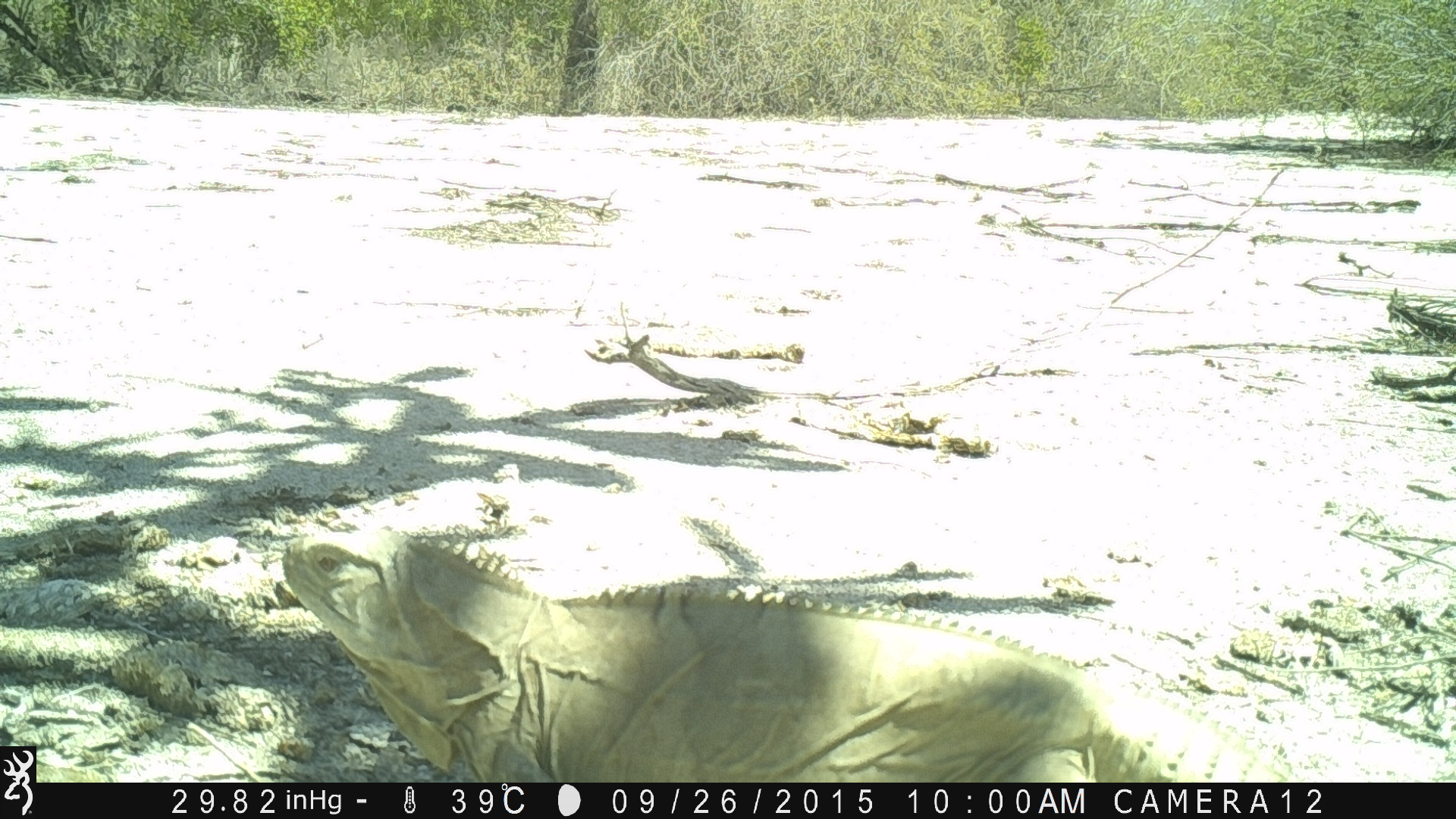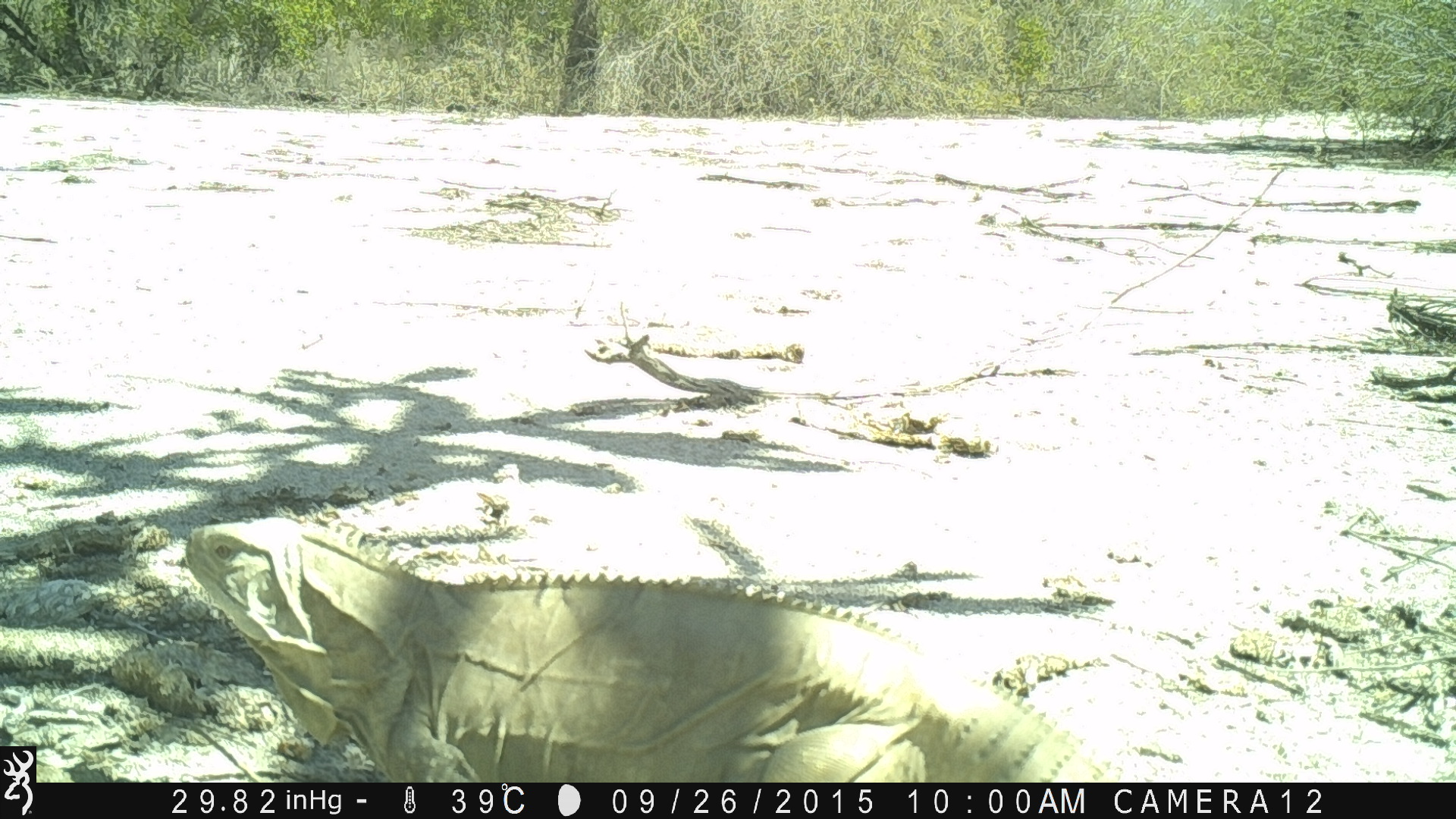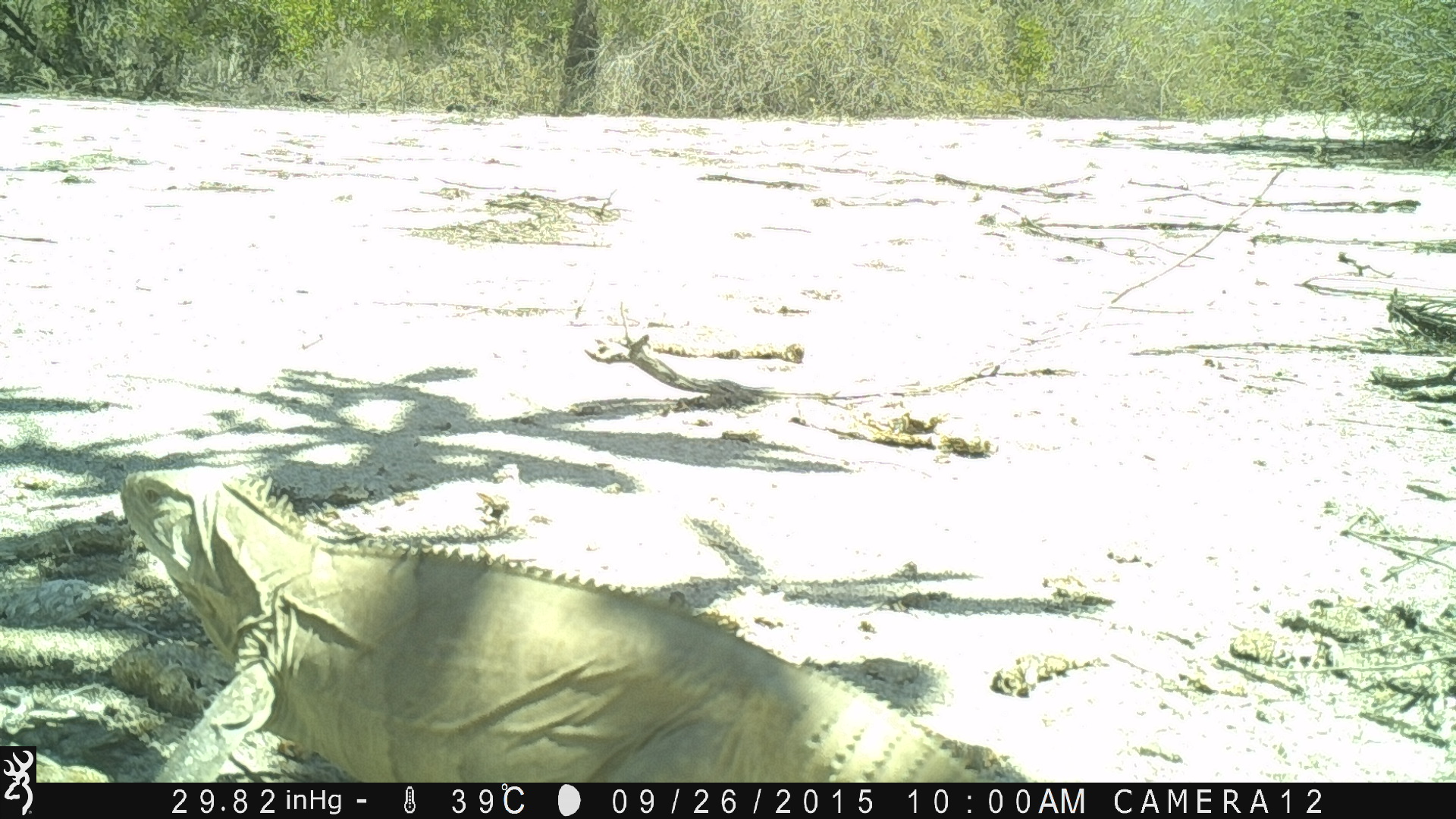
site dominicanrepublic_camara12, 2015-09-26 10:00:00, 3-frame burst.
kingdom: Animalia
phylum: Chordata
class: Reptilia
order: Squamata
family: Iguanidae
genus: Iguana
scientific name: Iguana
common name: typical iguanas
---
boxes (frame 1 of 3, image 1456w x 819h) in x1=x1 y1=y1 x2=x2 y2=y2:
iguana: x1=284 y1=522 x2=1304 y2=781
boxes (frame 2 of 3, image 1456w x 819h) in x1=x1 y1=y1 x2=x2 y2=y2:
iguana: x1=177 y1=518 x2=1127 y2=781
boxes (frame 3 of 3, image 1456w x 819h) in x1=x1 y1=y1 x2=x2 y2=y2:
iguana: x1=103 y1=458 x2=1044 y2=782